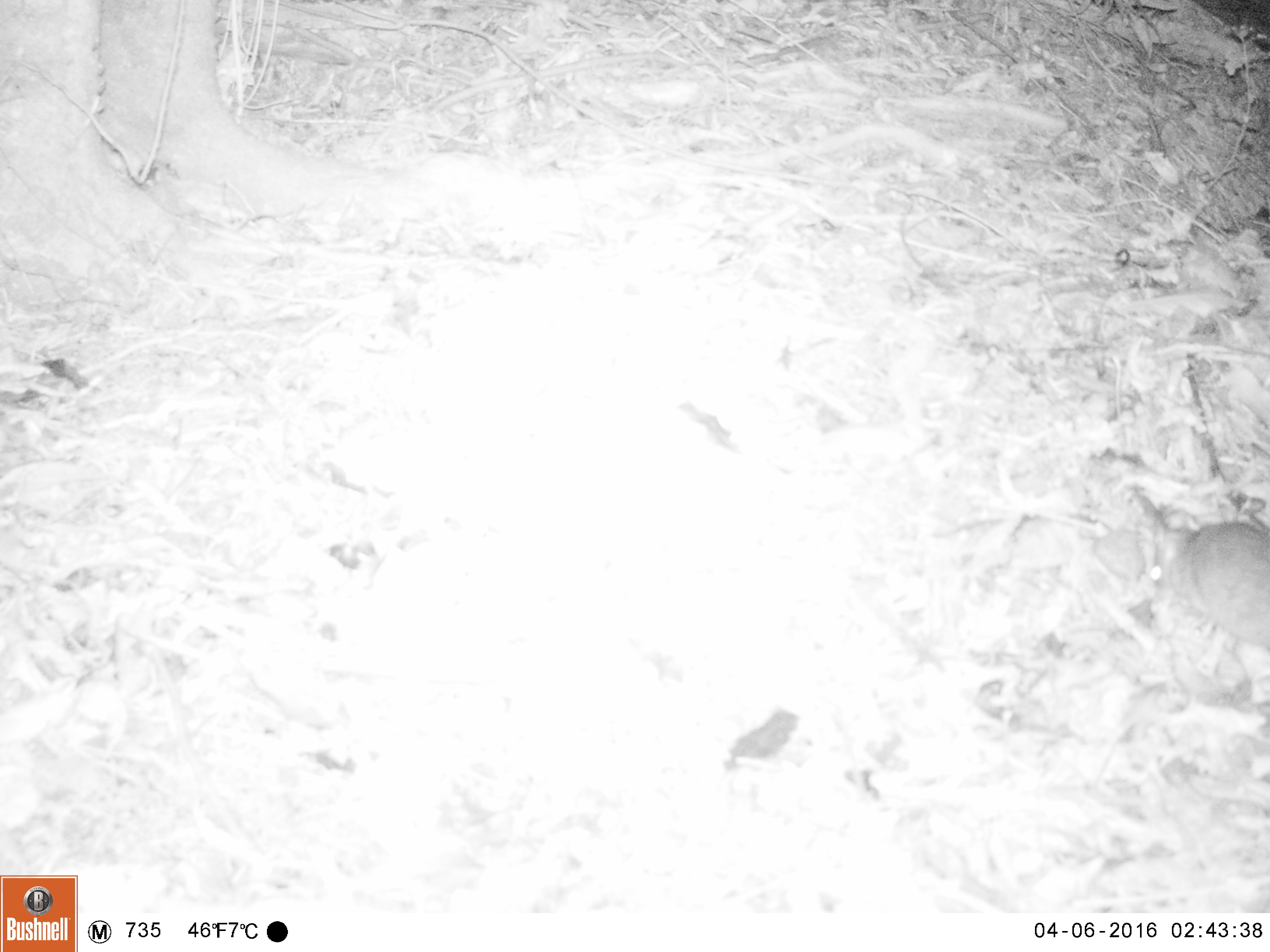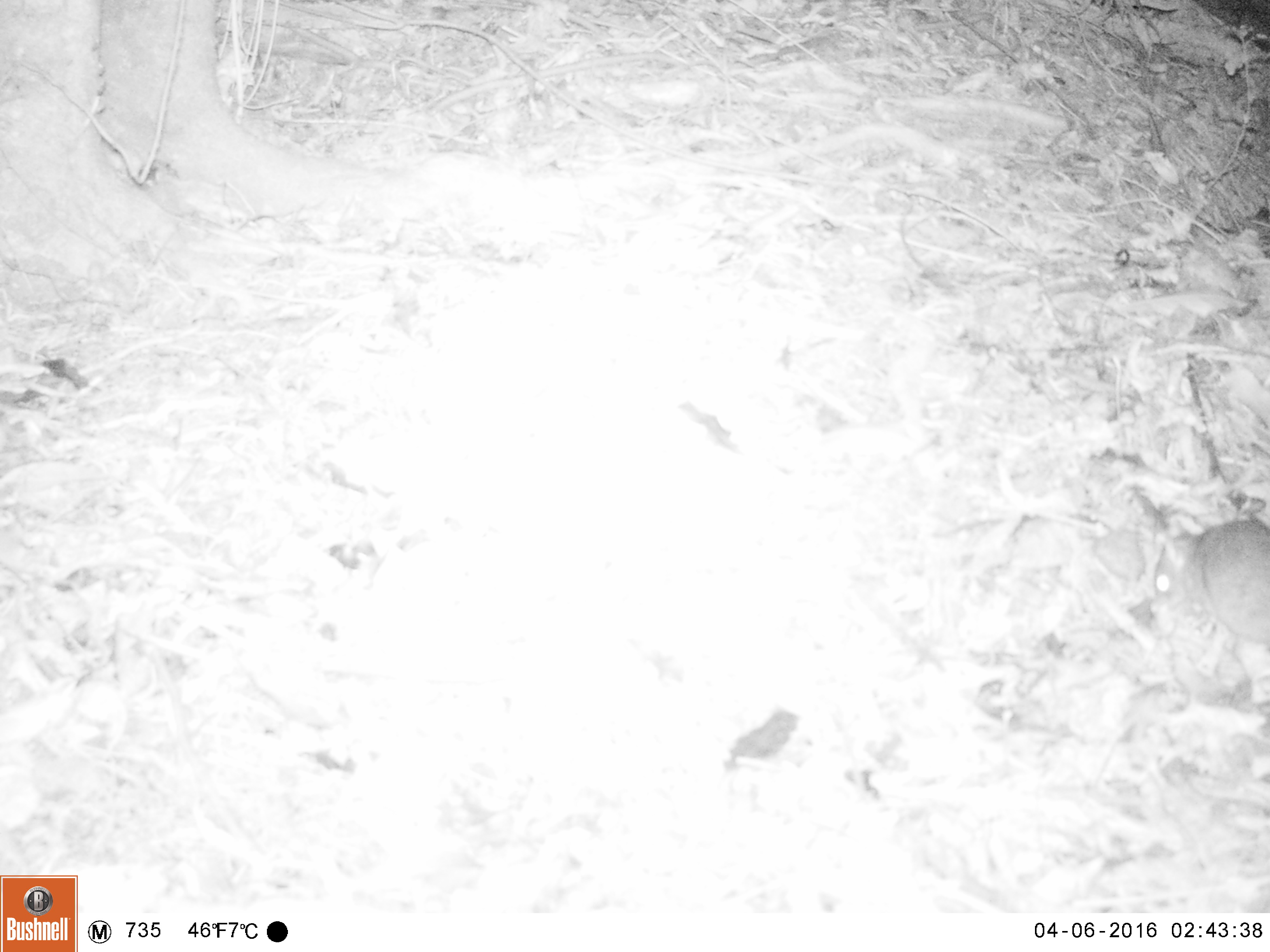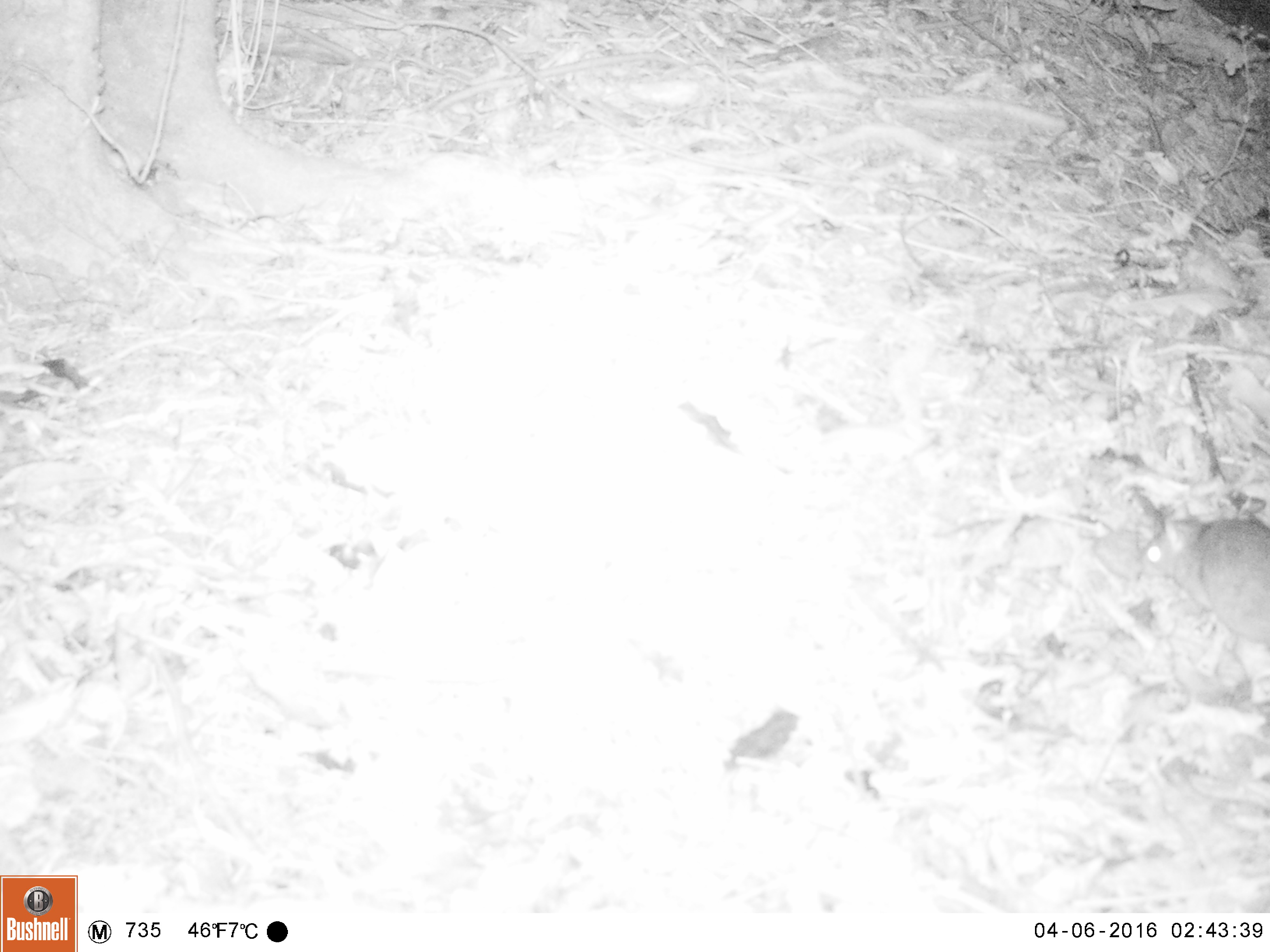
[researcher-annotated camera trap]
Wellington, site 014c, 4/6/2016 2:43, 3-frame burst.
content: unidentified animal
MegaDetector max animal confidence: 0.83